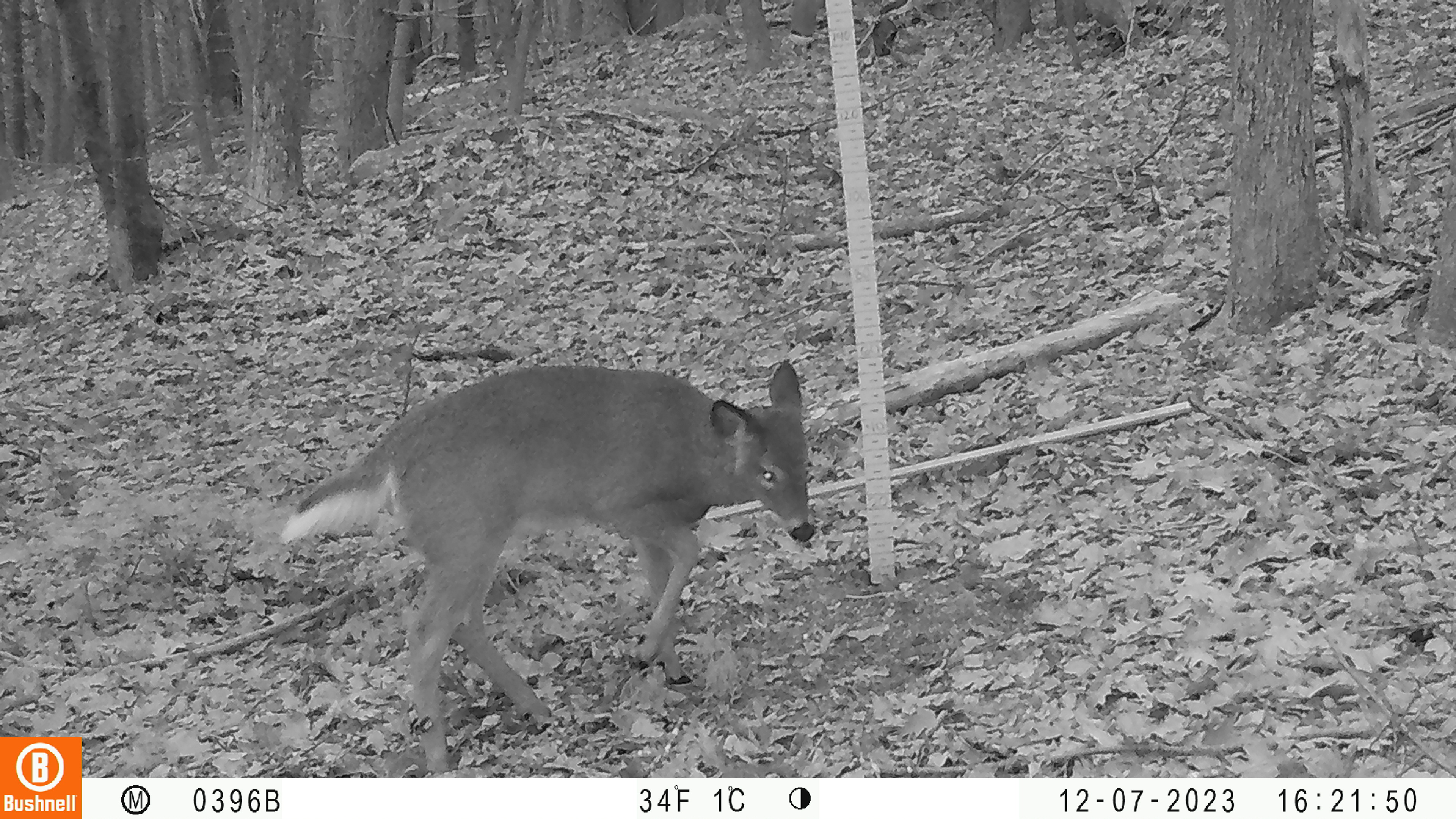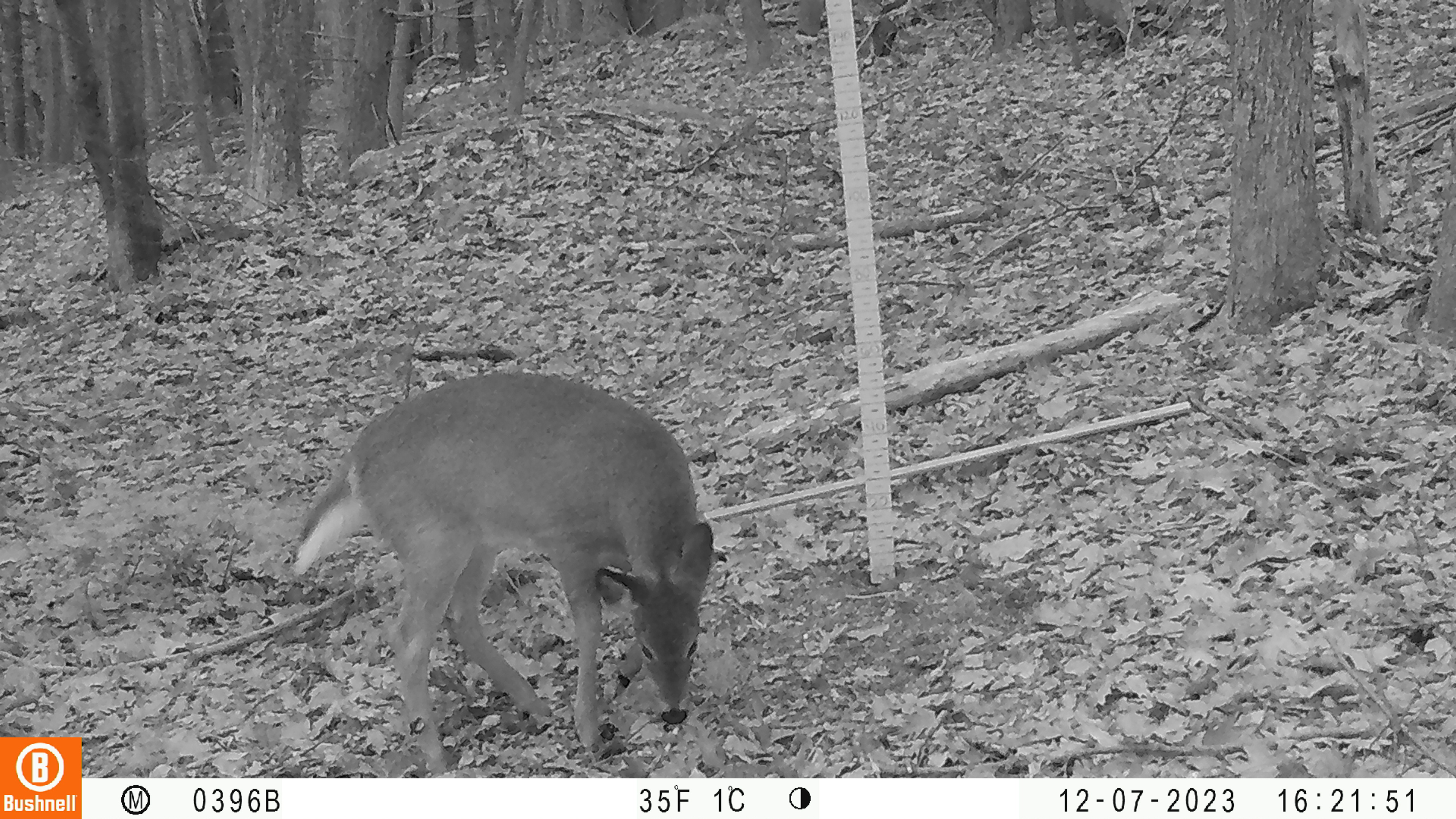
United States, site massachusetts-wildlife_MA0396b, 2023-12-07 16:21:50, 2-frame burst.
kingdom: Animalia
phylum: Chordata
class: Mammalia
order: Artiodactyla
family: Cervidae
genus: Odocoileus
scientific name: Odocoileus virginianus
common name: white-tailed deer